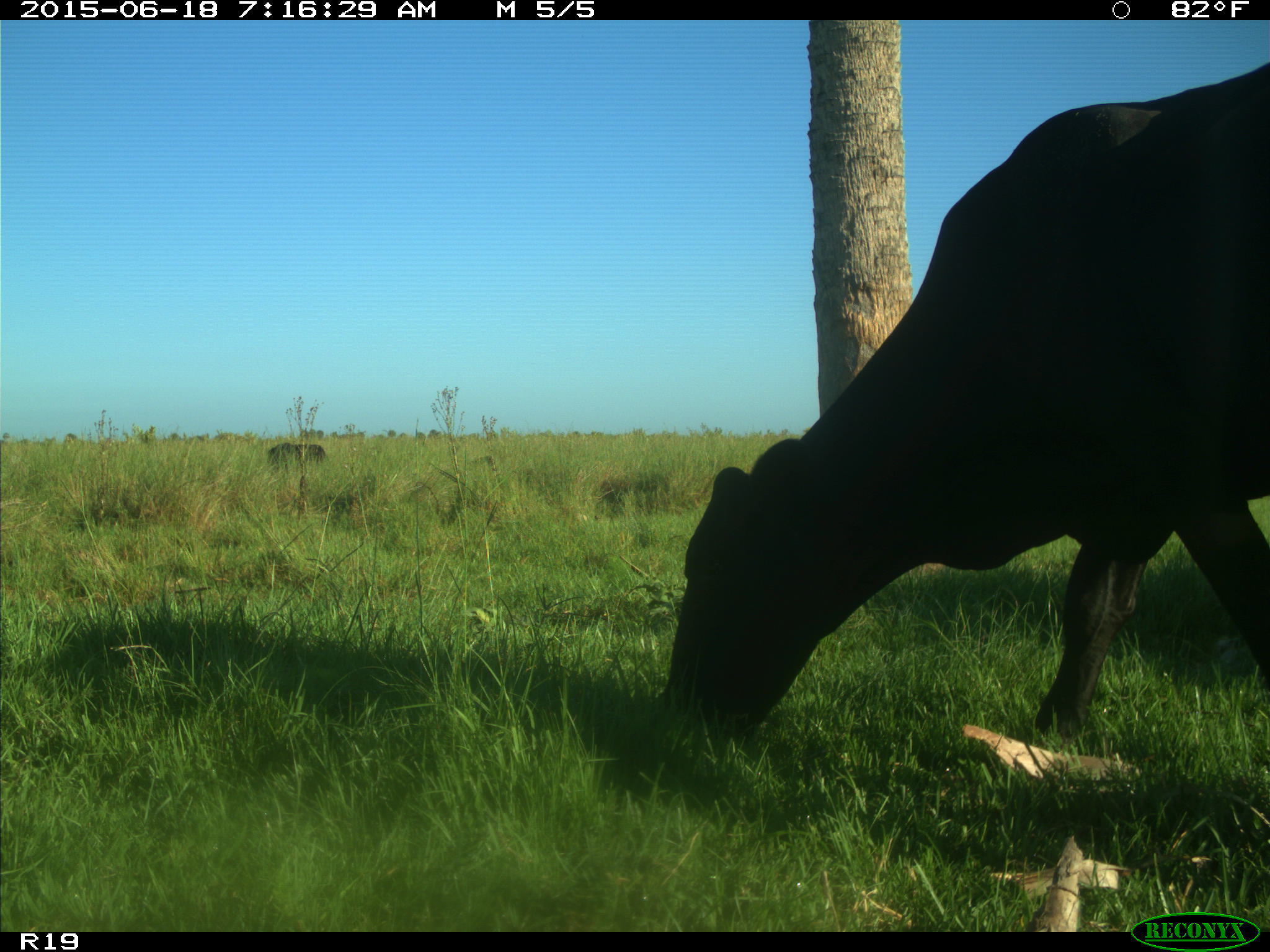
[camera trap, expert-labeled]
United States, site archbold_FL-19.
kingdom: Animalia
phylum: Chordata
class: Mammalia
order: Artiodactyla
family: Bovidae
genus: Bos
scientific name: Bos taurus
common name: domestic cow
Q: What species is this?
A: Bos taurus (domestic cow).